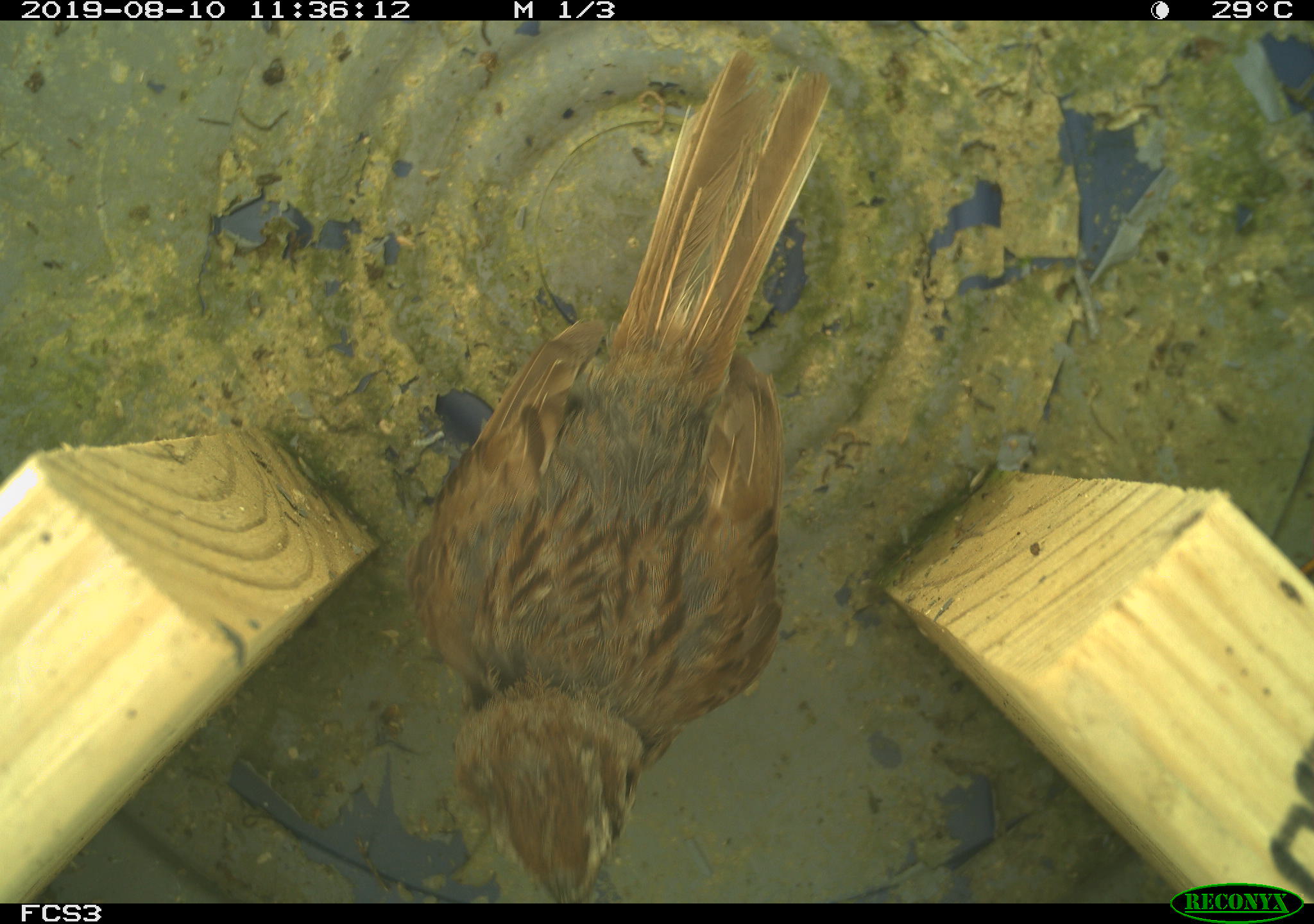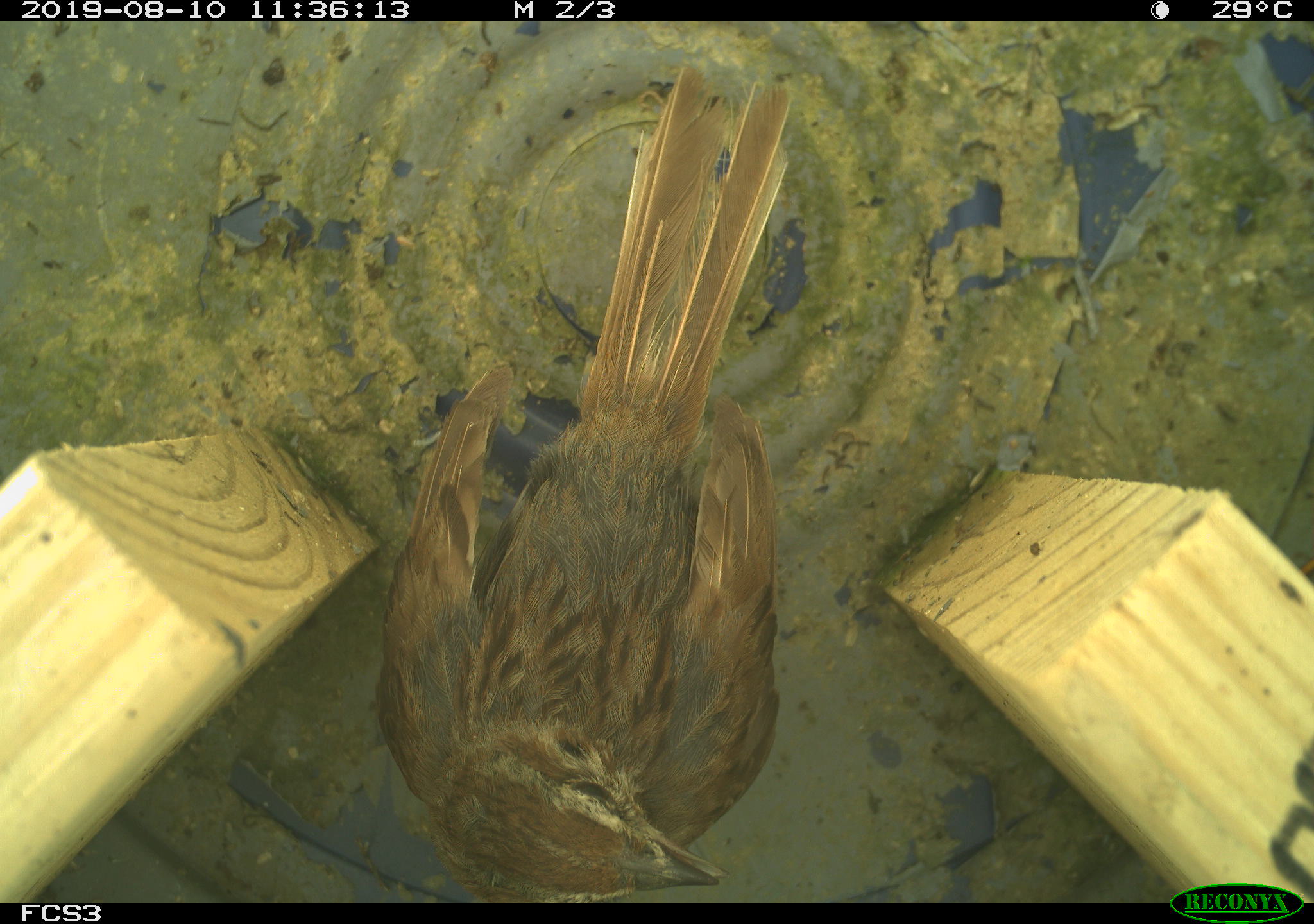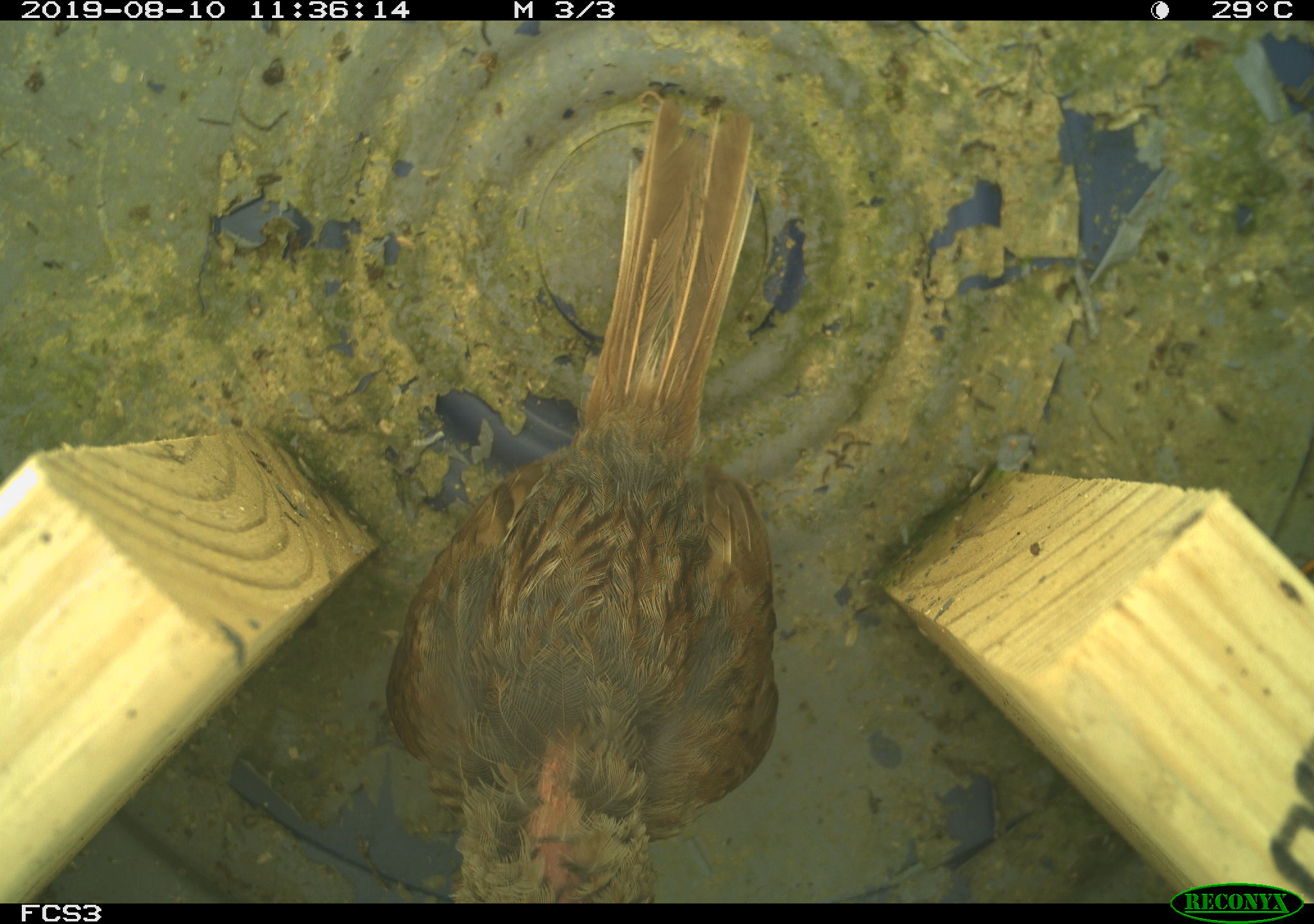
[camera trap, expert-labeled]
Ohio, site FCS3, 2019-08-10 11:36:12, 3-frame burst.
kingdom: Animalia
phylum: Chordata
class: Aves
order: Passeriformes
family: Passerellidae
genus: Melospiza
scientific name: Melospiza melodia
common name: song sparrow